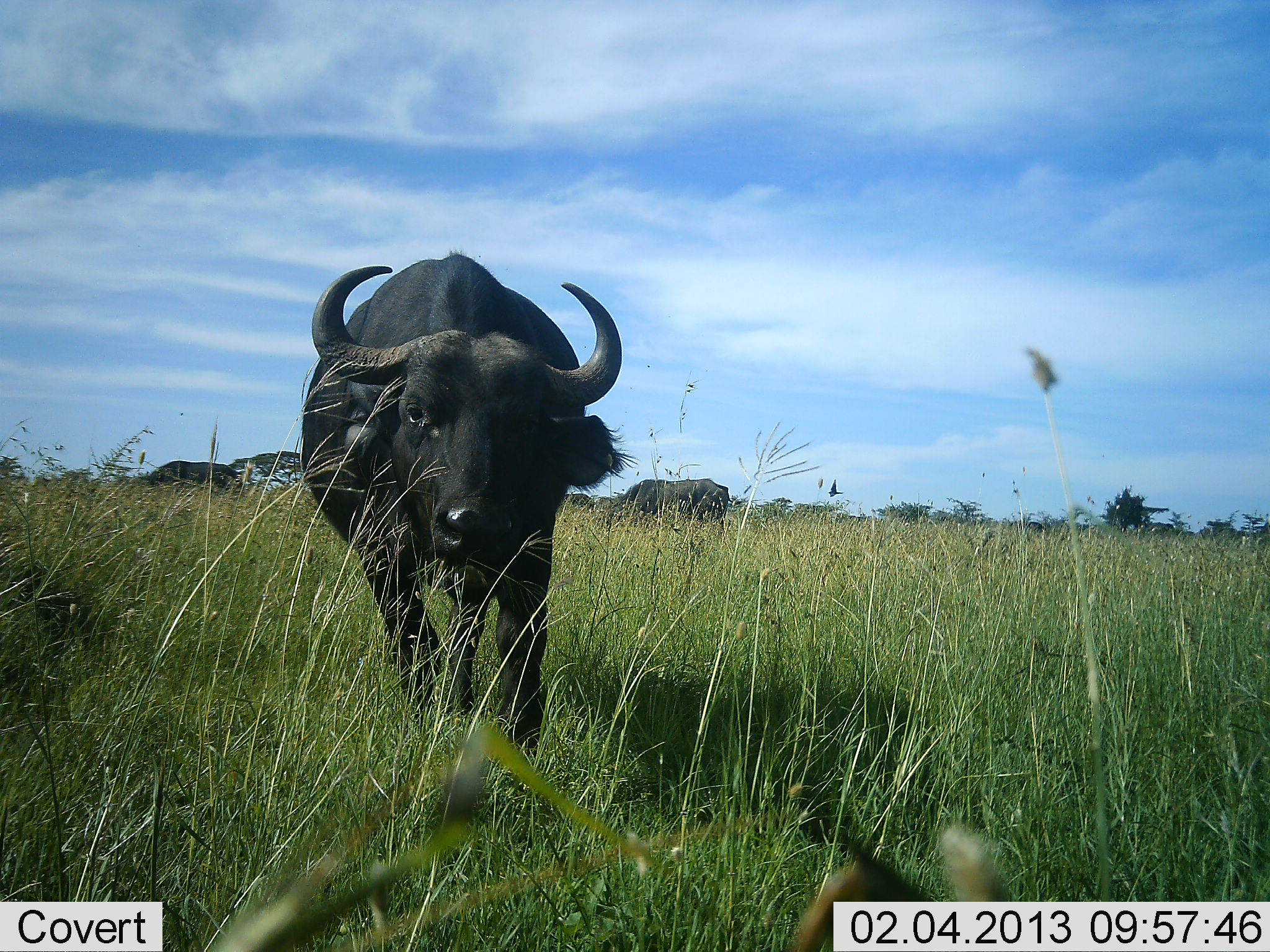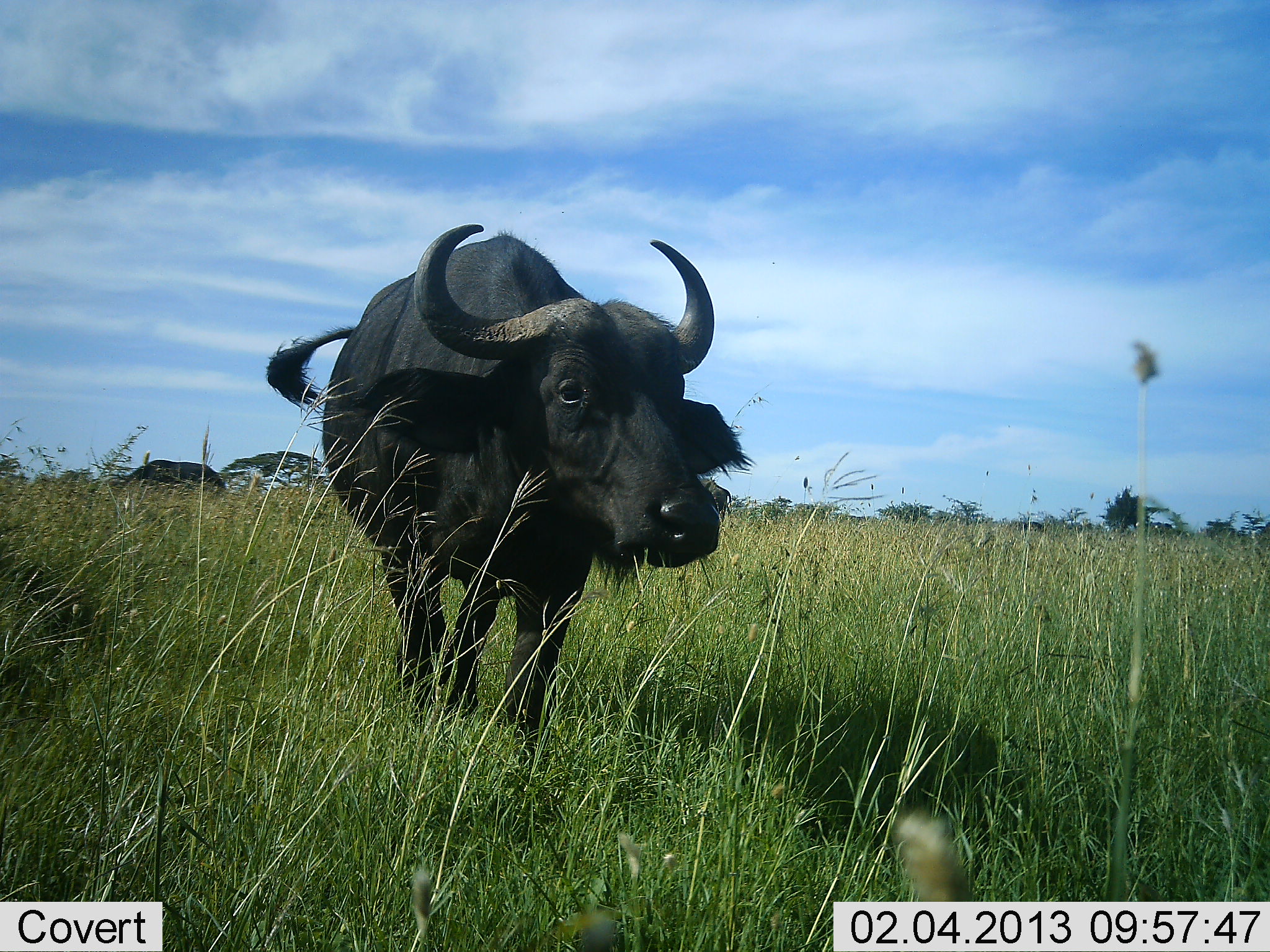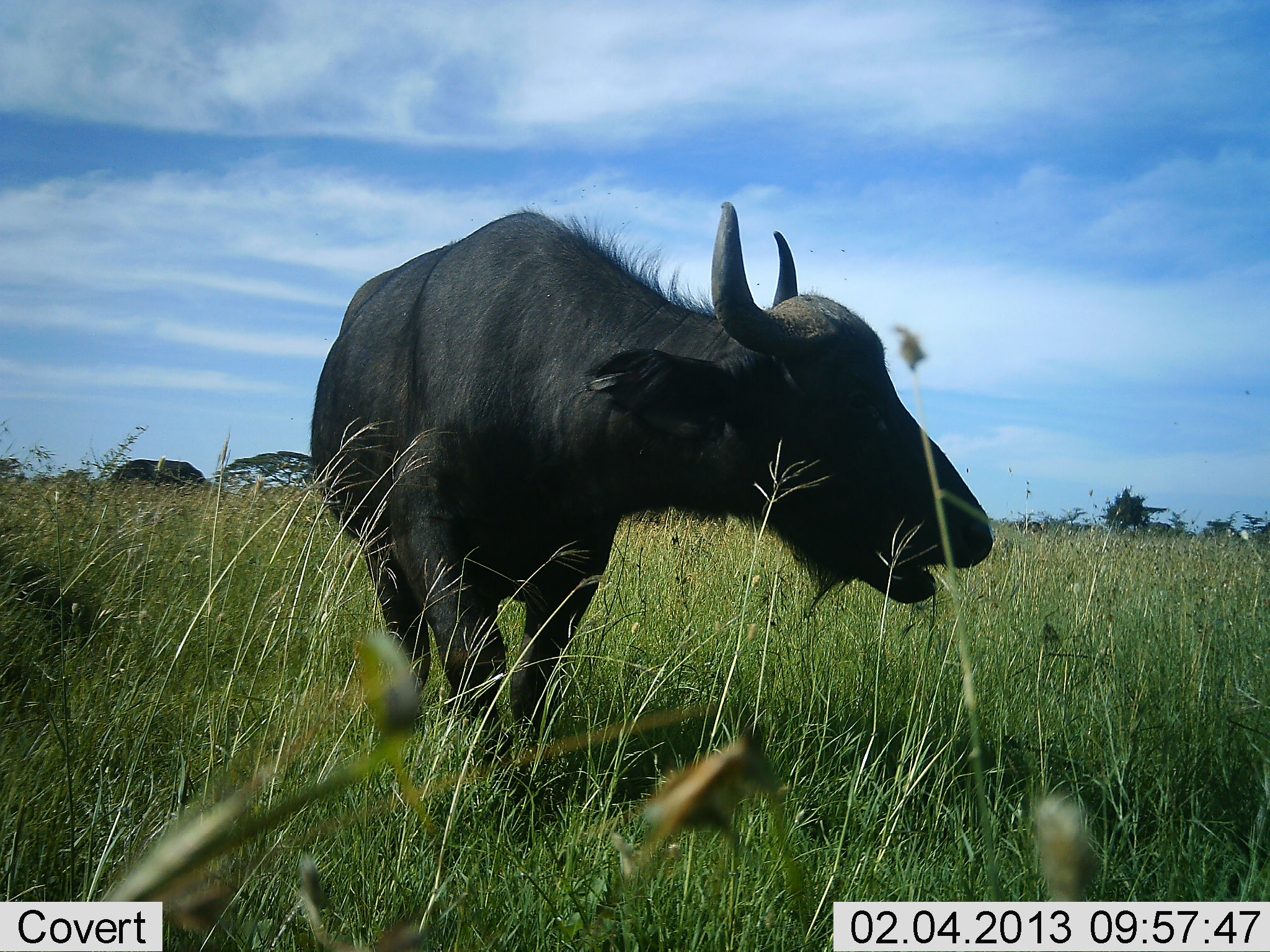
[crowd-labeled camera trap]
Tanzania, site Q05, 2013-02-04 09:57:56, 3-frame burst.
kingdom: Animalia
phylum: Chordata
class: Mammalia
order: Artiodactyla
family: Bovidae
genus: Syncerus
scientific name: Syncerus caffer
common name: cape buffalo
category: buffalo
Buffalo (cape buffalo) (Syncerus caffer), count 2. Behavior (volunteer vote fractions): standing 27%, resting 3%, moving 73%, interacting 3%. Young present (vote fraction): 0%. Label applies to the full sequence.